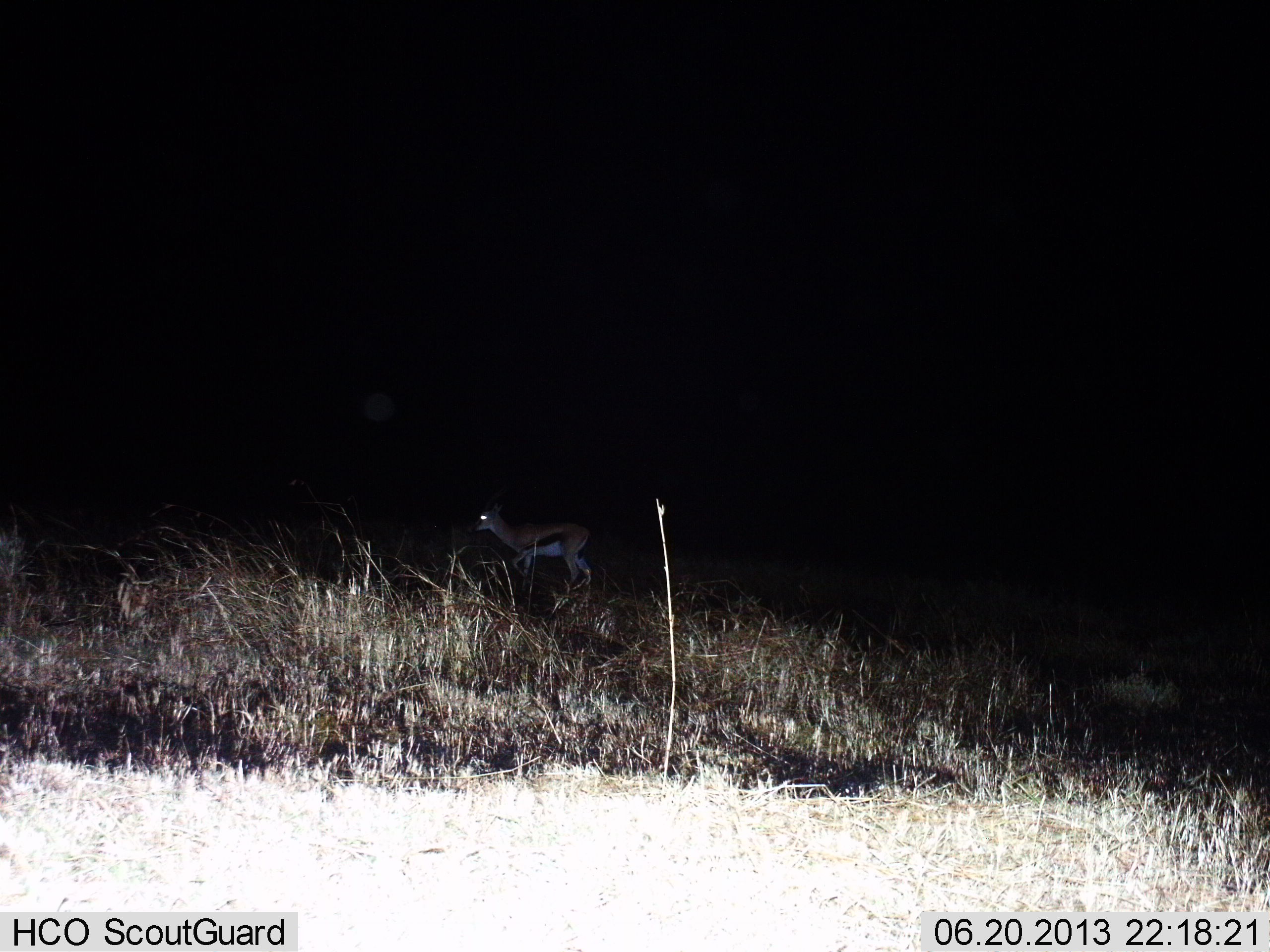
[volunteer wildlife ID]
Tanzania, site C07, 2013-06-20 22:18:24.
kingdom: Animalia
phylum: Chordata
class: Mammalia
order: Artiodactyla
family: Bovidae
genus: Eudorcas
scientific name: Eudorcas thomsonii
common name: thomson's gazelle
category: gazellethomsons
Gazellethomsons (thomson's gazelle) (Eudorcas thomsonii), count 1. Behavior (volunteer vote fractions): standing 33%, resting 0%, moving 67%, interacting 0%. Young present (vote fraction): 0%. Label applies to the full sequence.